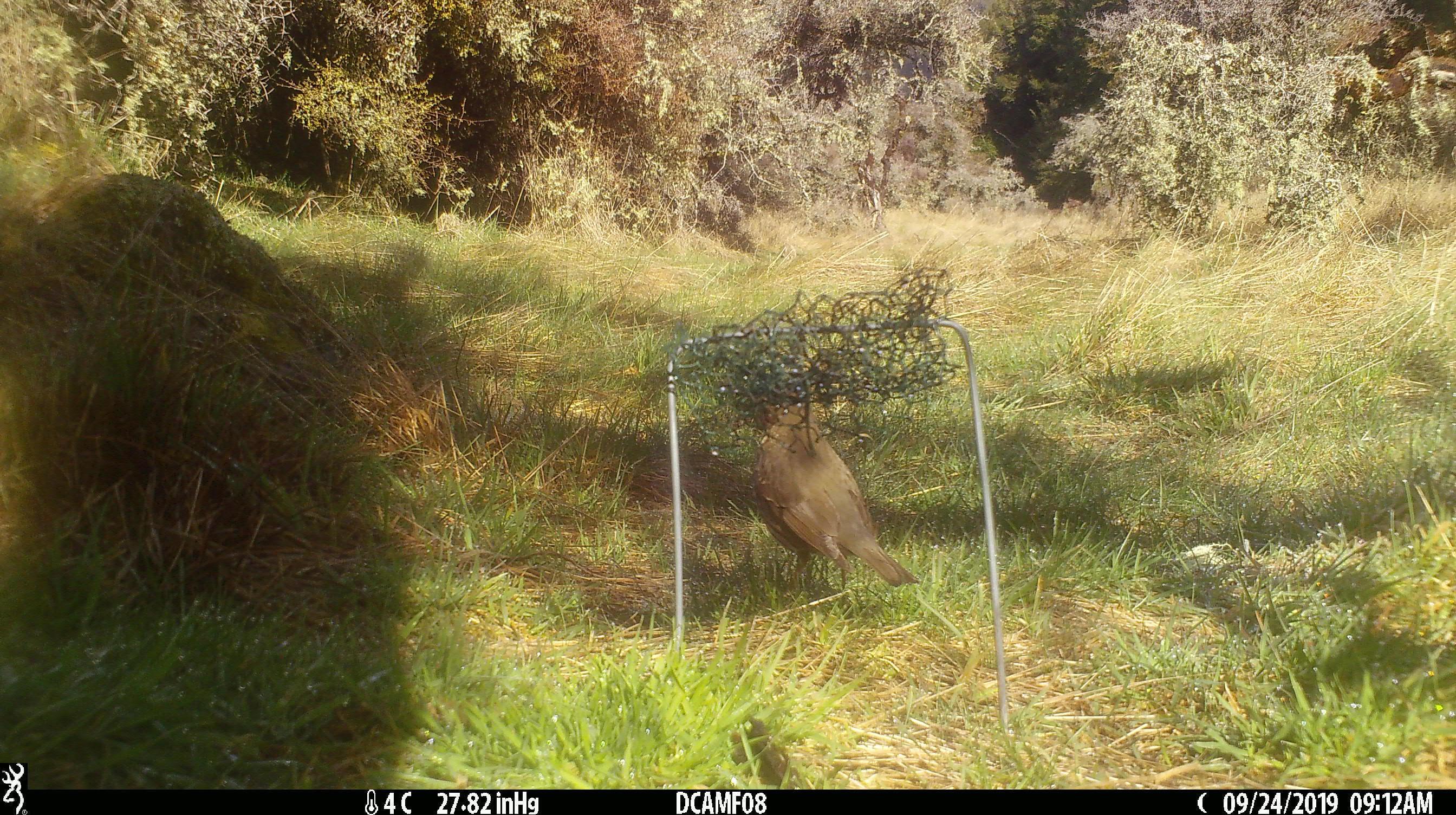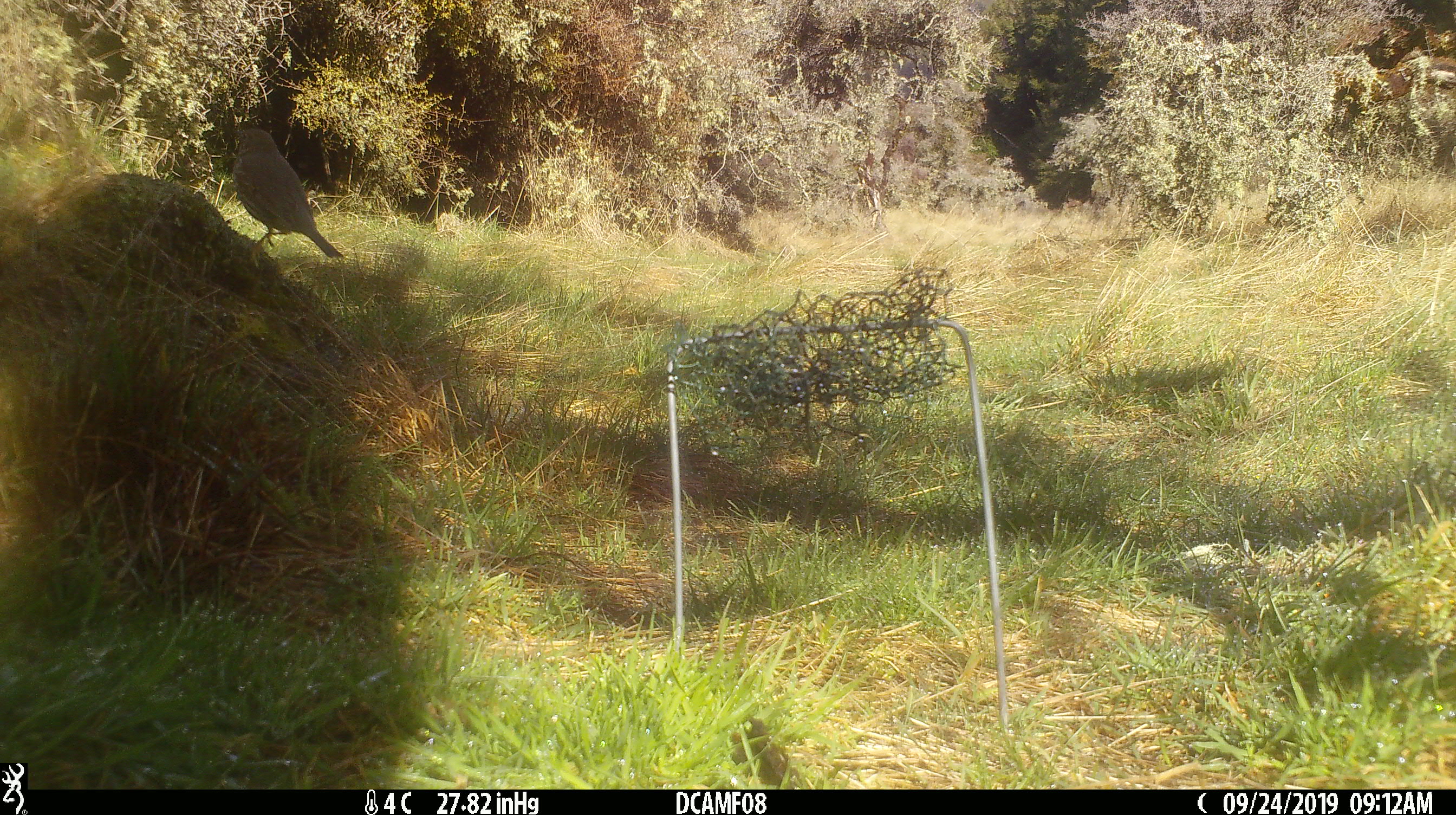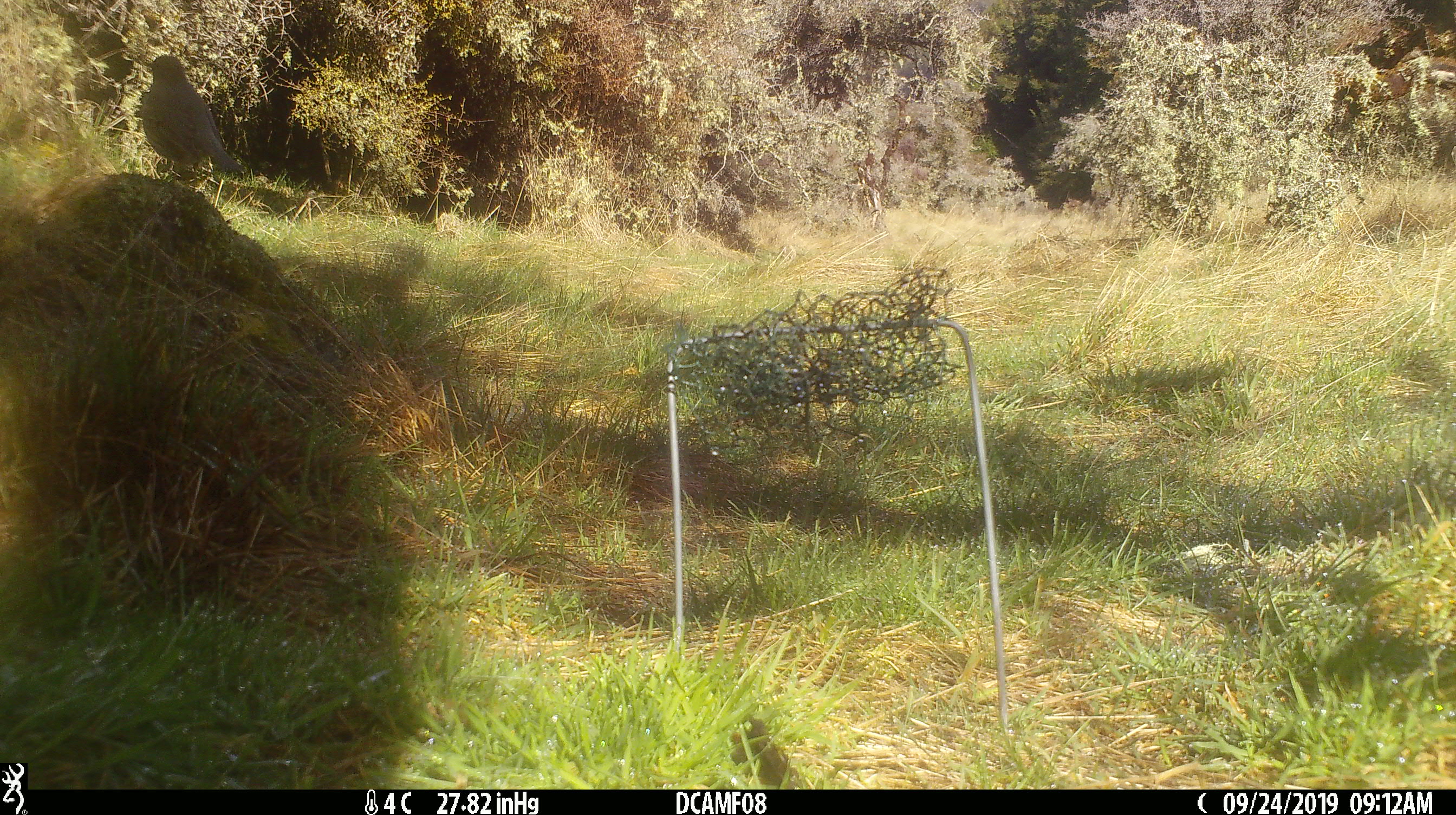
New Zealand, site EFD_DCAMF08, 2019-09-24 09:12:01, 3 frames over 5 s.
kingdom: Animalia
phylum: Chordata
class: Aves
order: Passeriformes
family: Turdidae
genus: Turdus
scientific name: Turdus philomelos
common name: song thrush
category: thrush